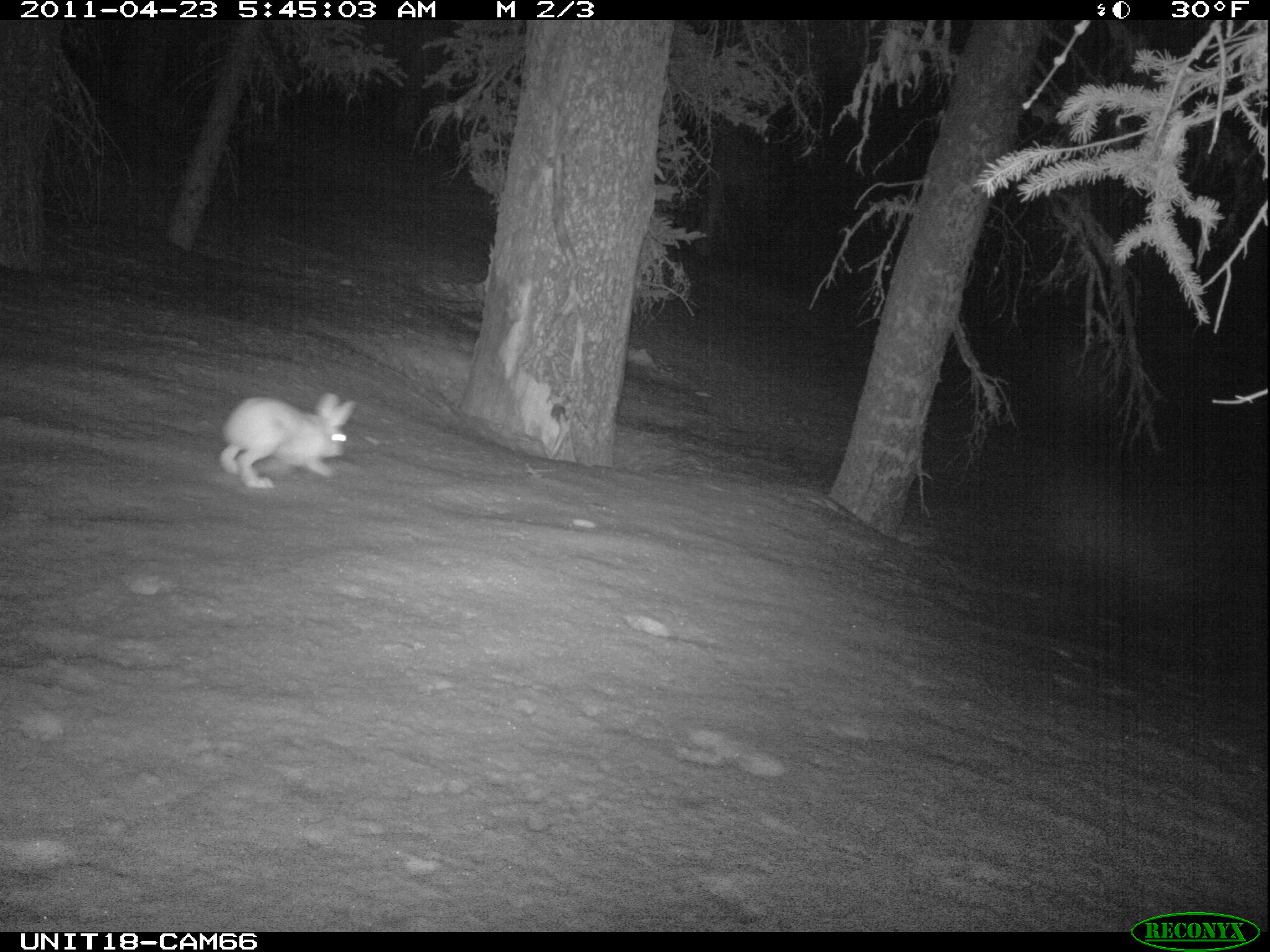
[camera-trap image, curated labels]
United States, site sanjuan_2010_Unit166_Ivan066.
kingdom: Animalia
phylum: Chordata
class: Mammalia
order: Lagomorpha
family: Leporidae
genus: Lepus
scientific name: Lepus americanus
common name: snowshoe hare